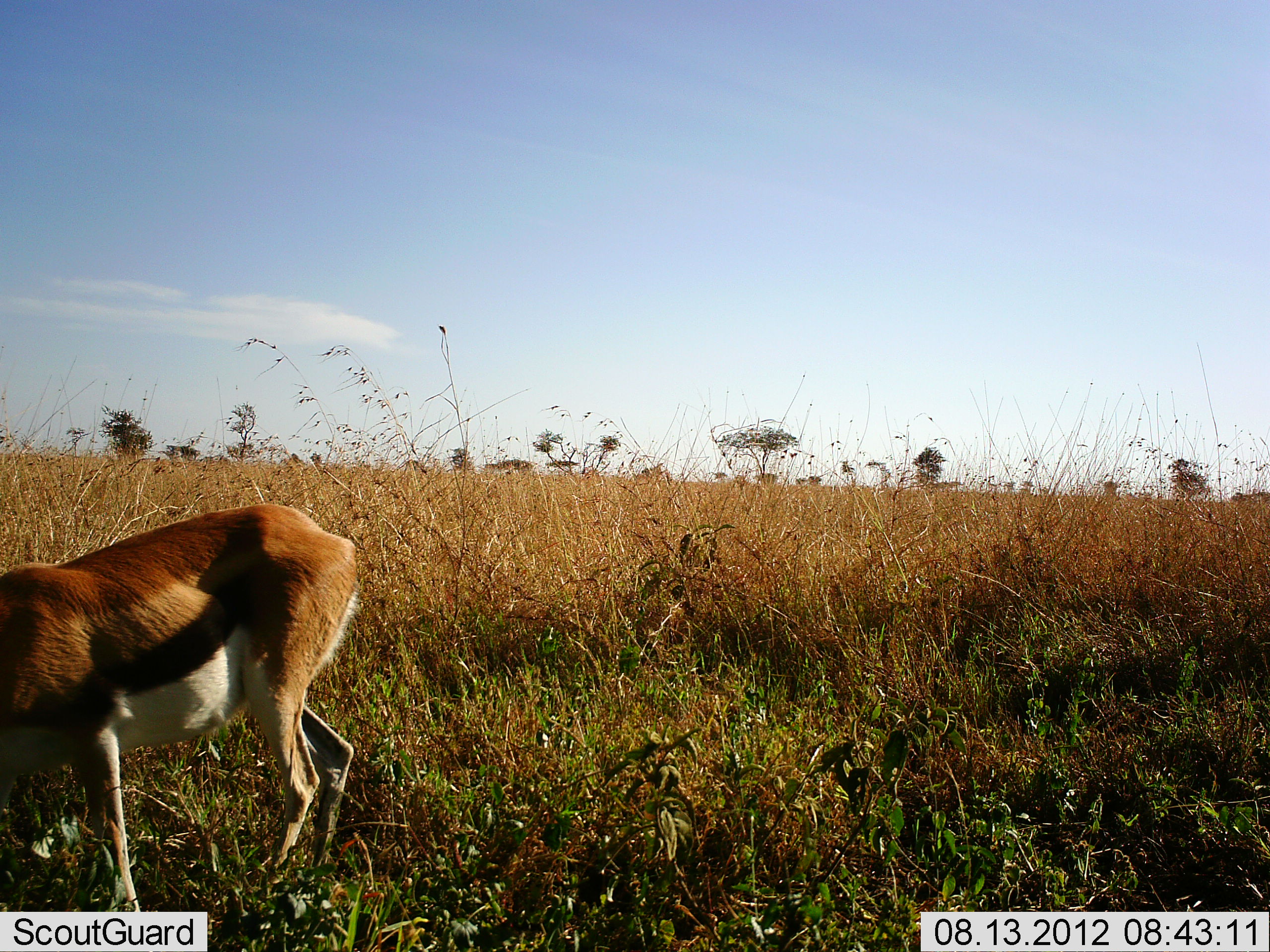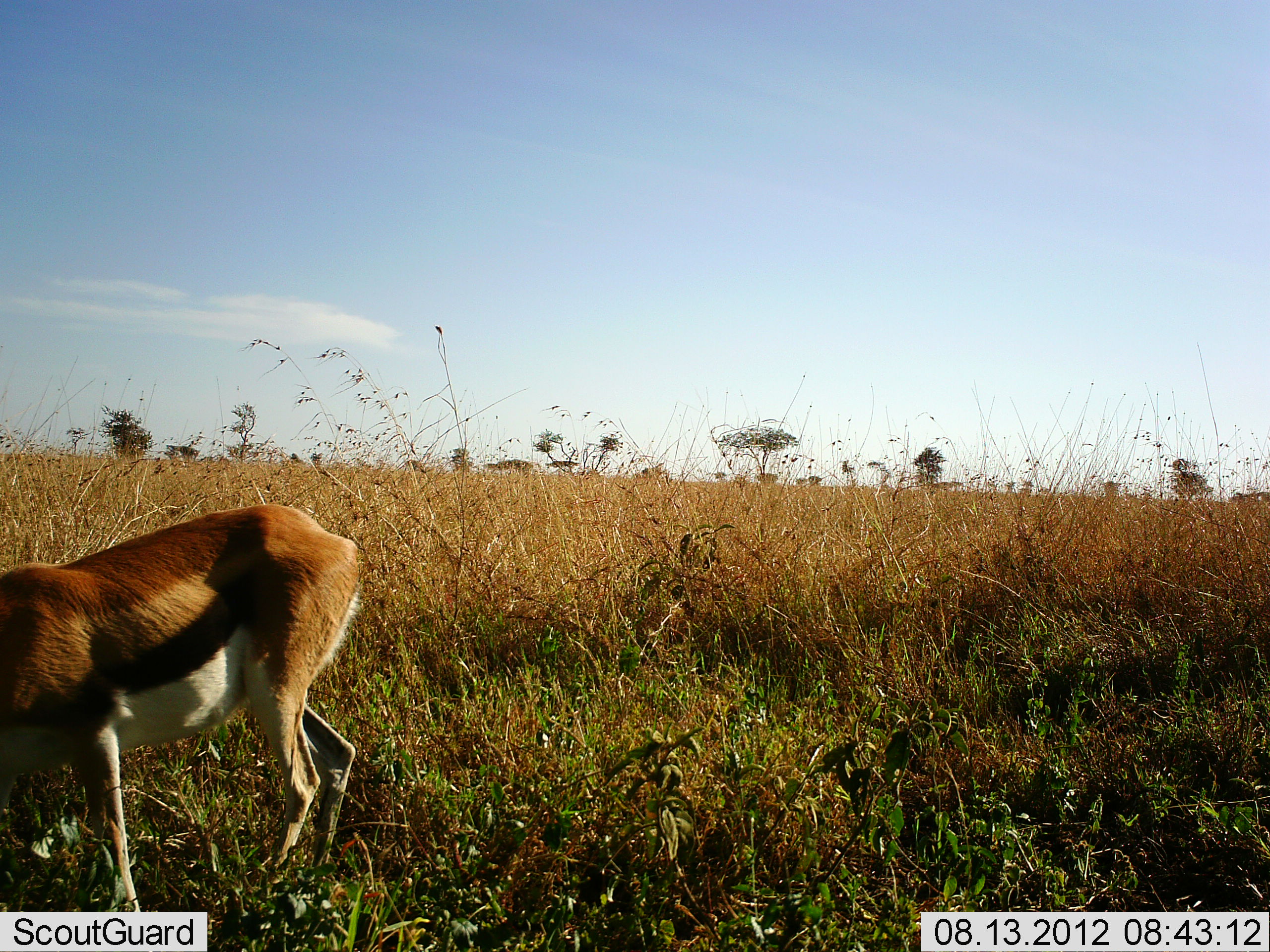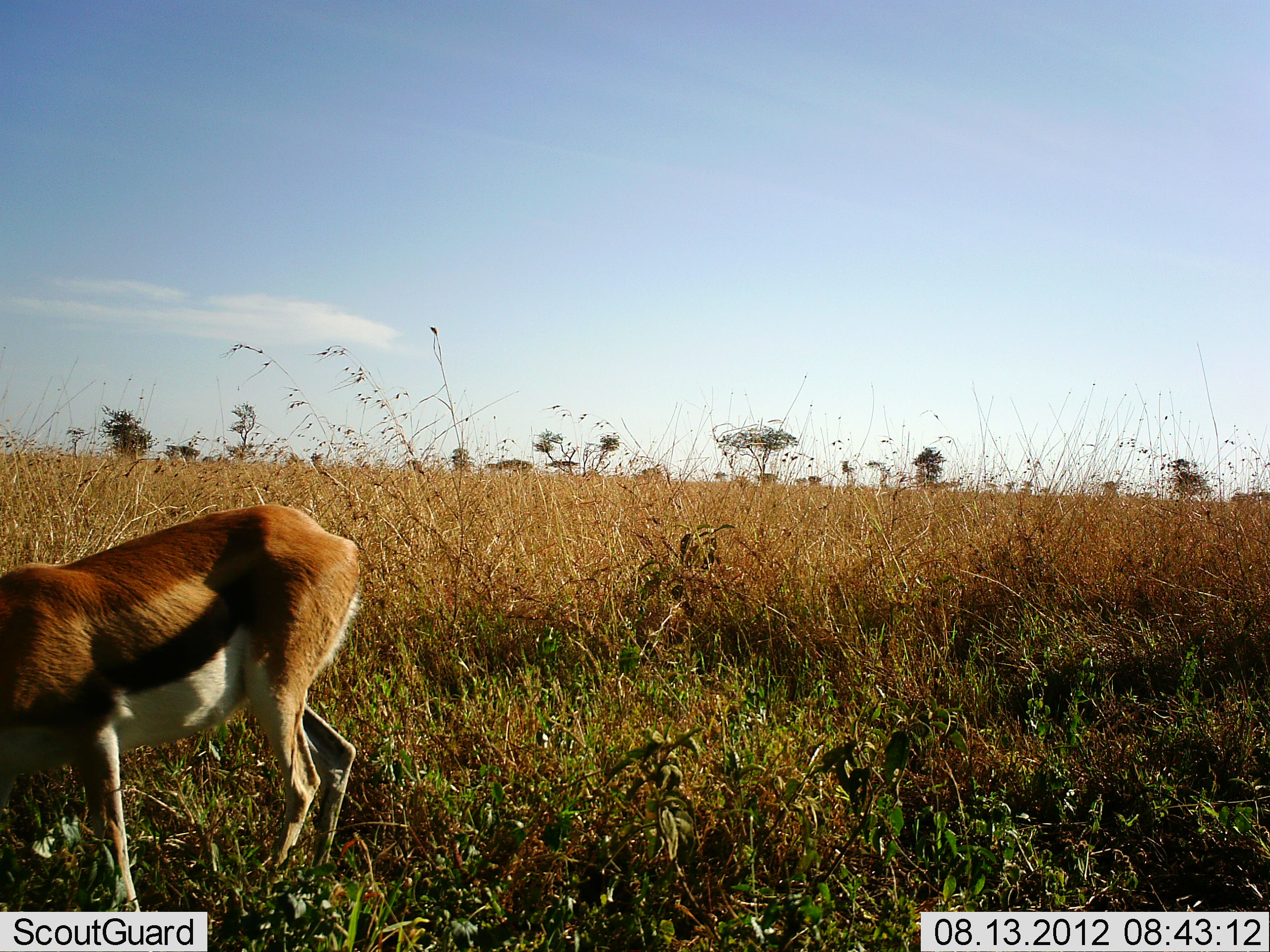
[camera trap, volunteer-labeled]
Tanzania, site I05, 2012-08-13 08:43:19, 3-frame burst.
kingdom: Animalia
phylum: Chordata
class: Mammalia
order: Artiodactyla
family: Bovidae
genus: Eudorcas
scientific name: Eudorcas thomsonii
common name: thomson's gazelle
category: gazellethomsons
Gazellethomsons (thomson's gazelle) (Eudorcas thomsonii), count 1. Behavior (volunteer vote fractions): standing 70%, resting 0%, moving 0%, interacting 0%. Young present (vote fraction): 0%. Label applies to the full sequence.